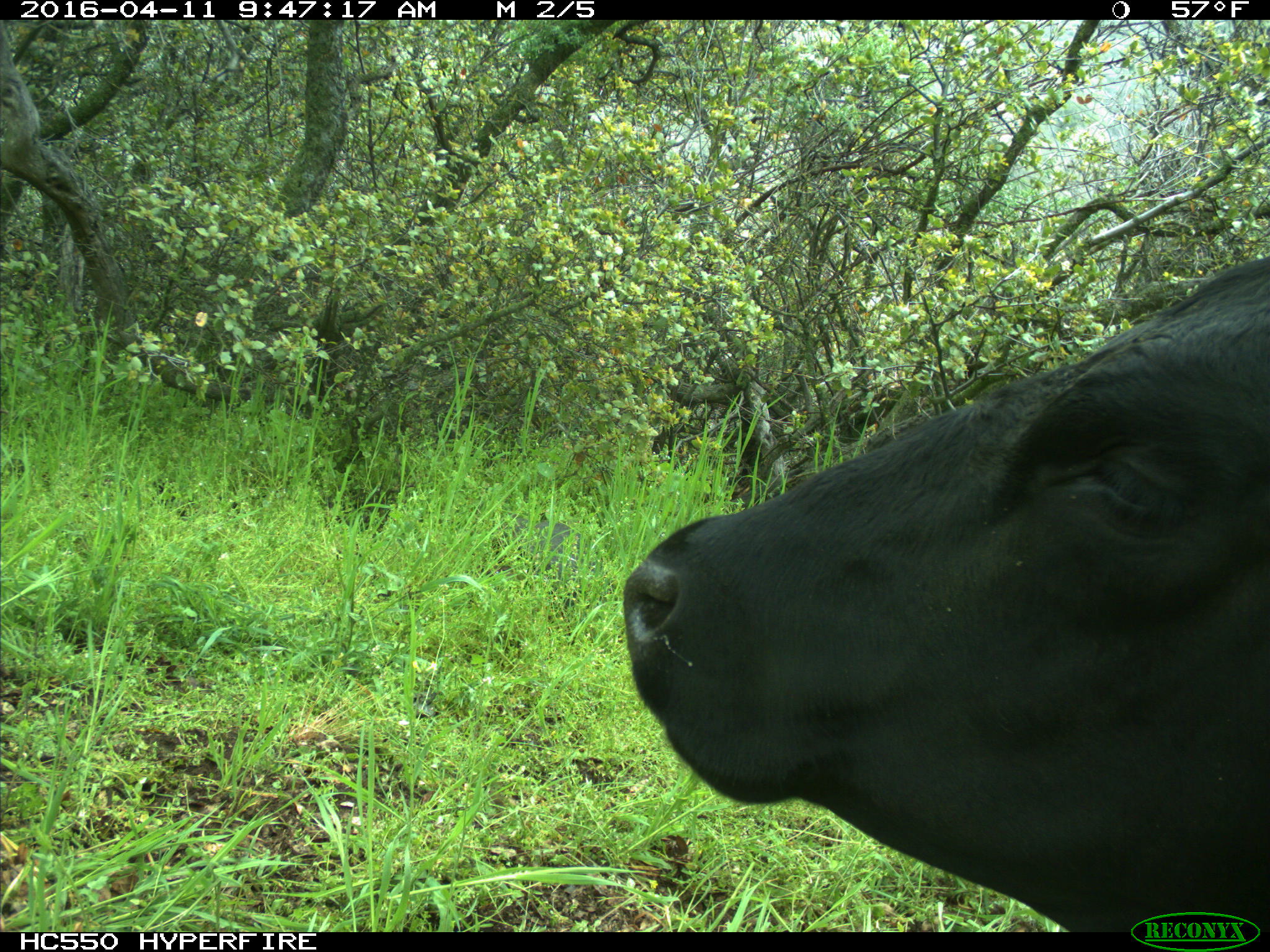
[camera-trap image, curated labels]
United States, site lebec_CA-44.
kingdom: Animalia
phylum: Chordata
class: Mammalia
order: Artiodactyla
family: Bovidae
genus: Bos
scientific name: Bos taurus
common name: domestic cow